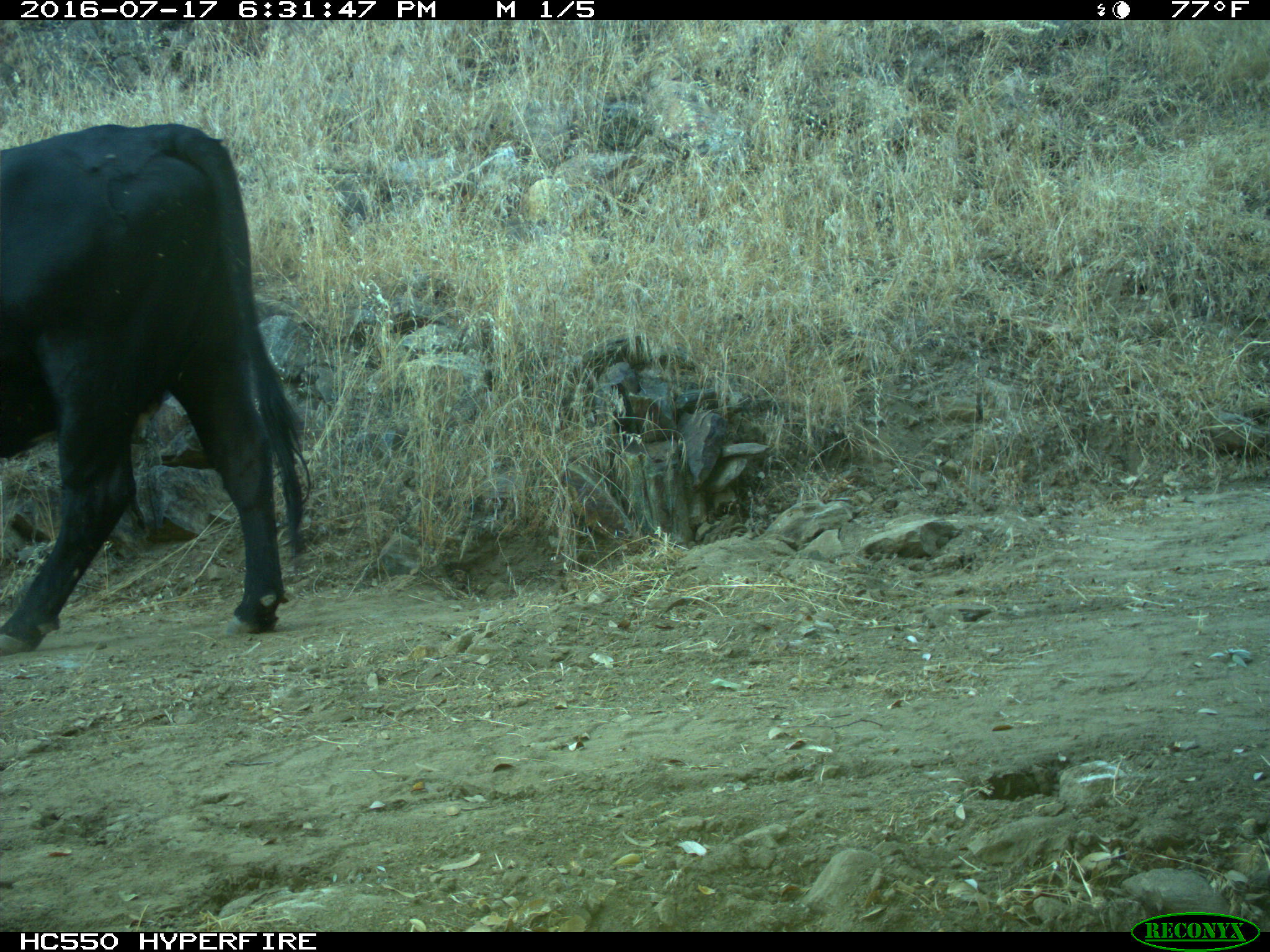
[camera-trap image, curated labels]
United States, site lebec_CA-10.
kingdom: Animalia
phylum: Chordata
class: Mammalia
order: Artiodactyla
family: Bovidae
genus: Bos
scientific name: Bos taurus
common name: domestic cow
Bos taurus (domestic cow).